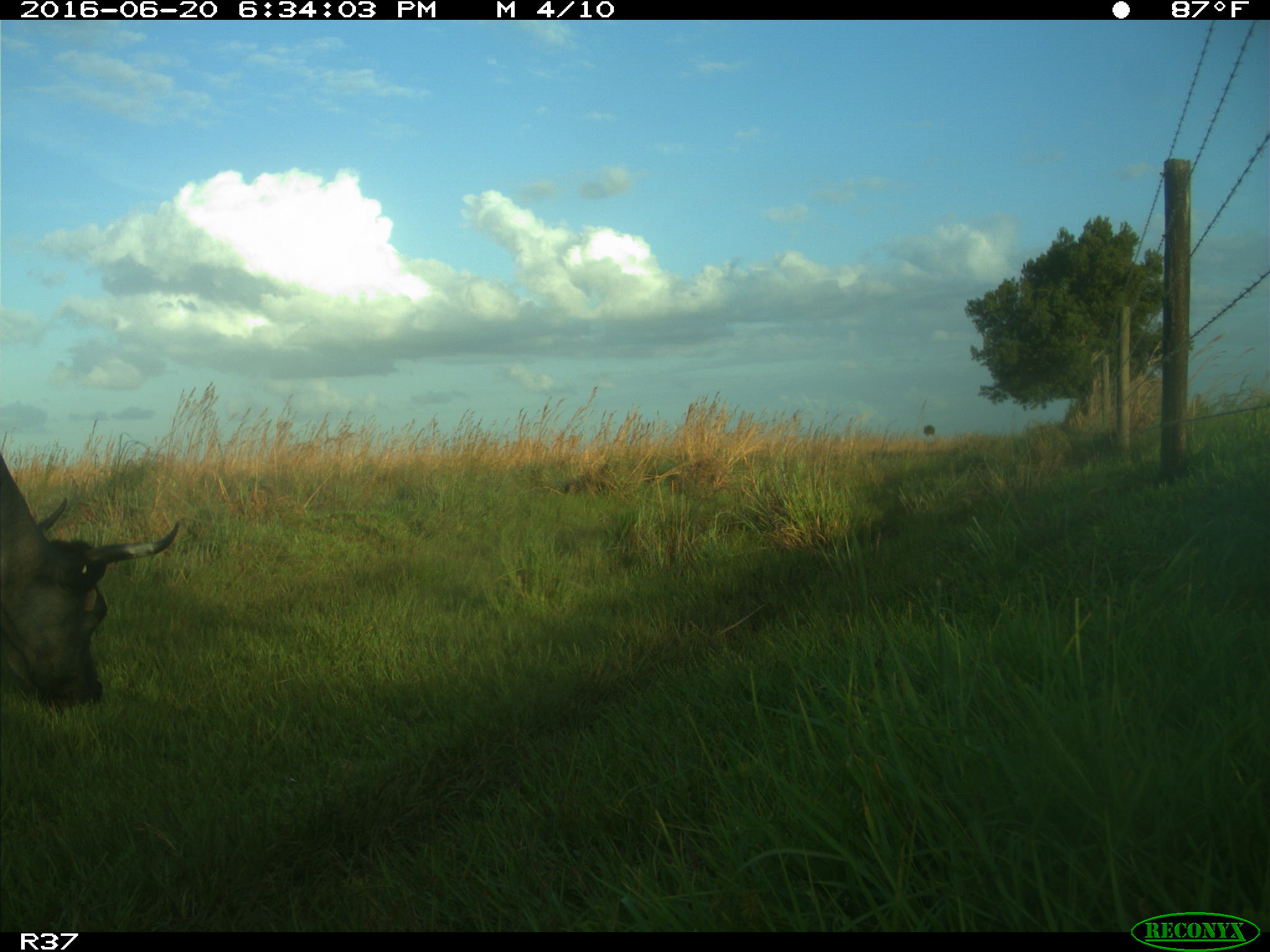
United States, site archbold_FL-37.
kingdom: Animalia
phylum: Chordata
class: Mammalia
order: Artiodactyla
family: Bovidae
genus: Bos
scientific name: Bos taurus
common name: domestic cow